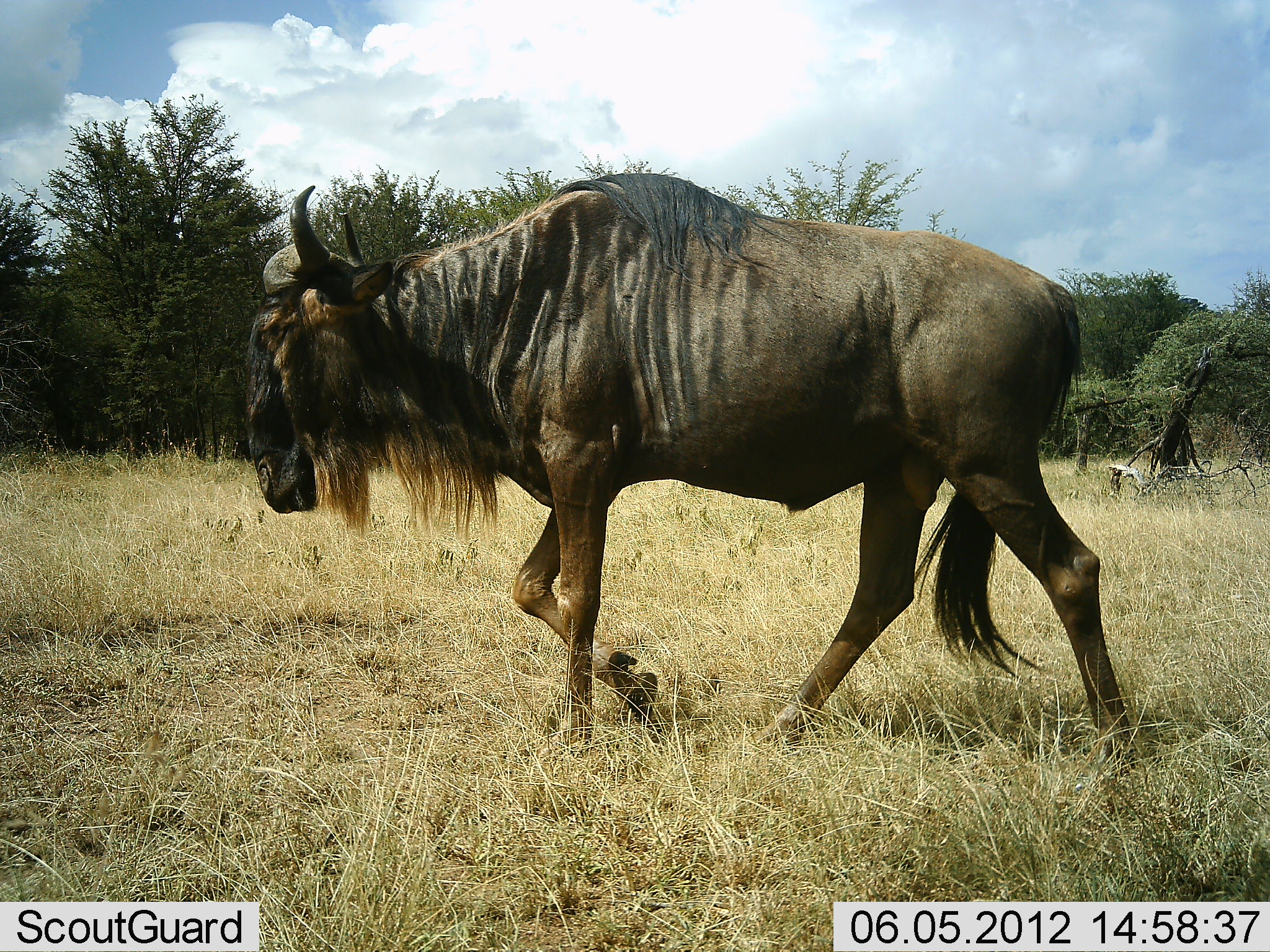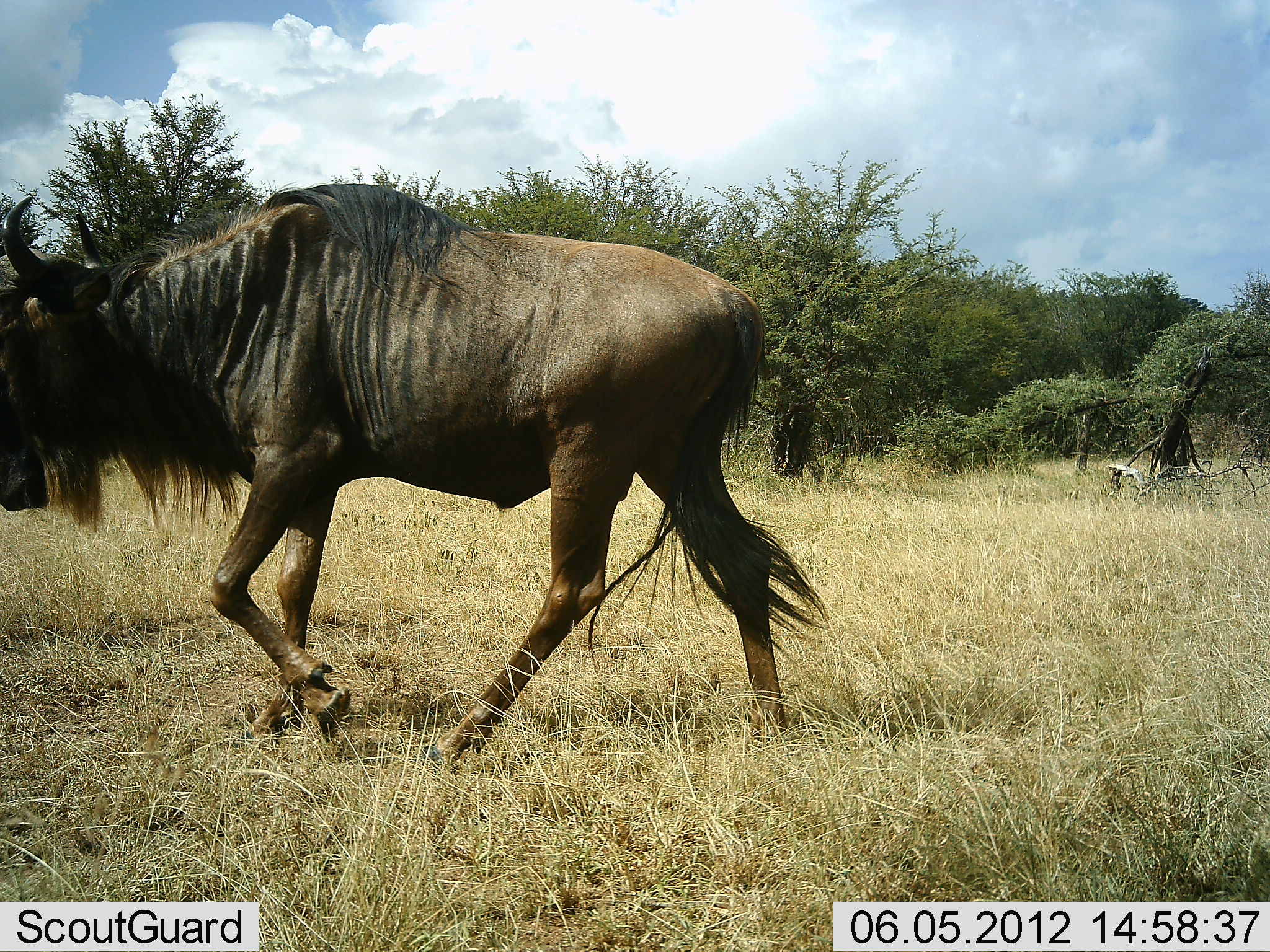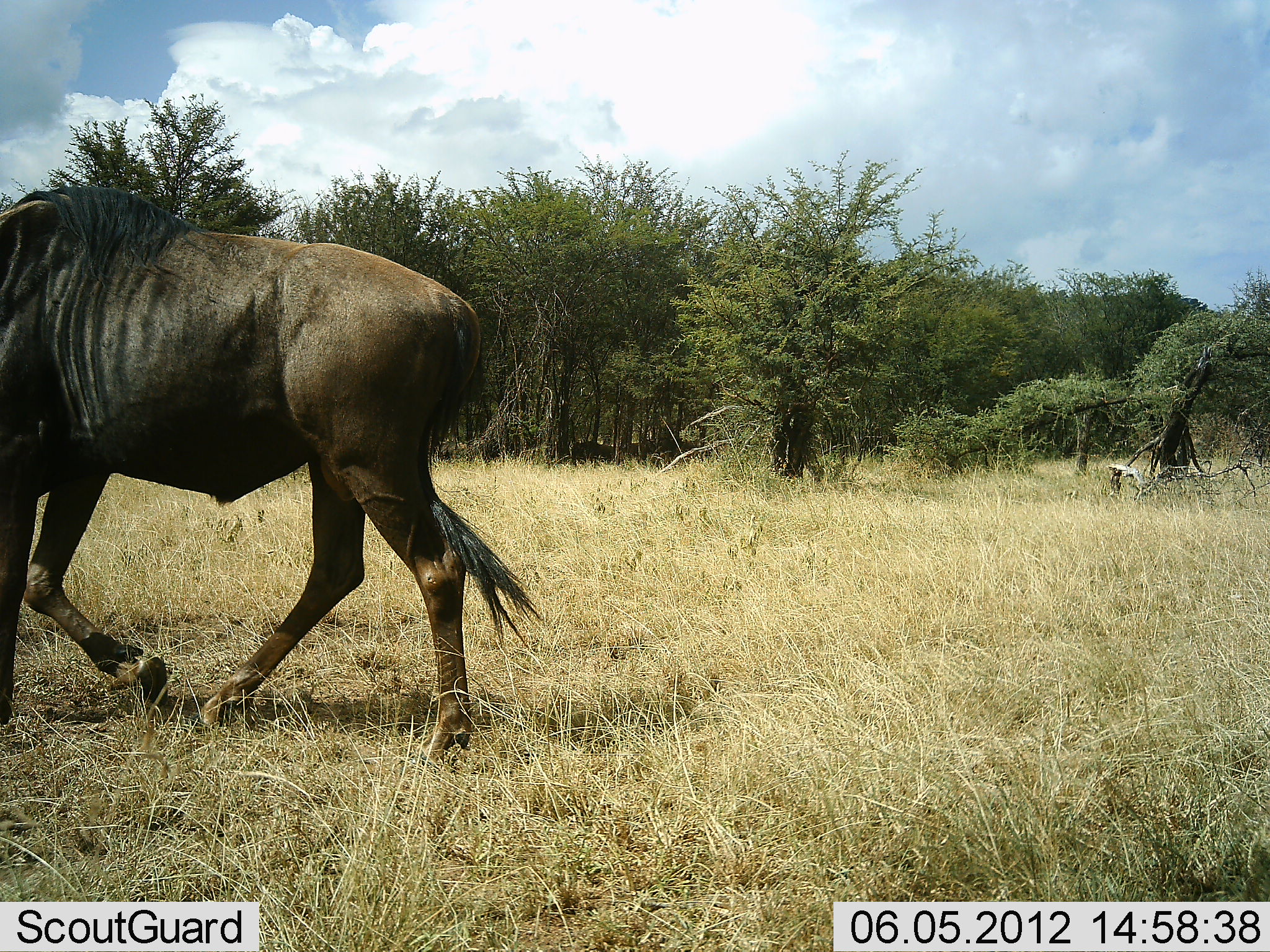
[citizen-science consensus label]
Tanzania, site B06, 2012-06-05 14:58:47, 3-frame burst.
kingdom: Animalia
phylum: Chordata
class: Mammalia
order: Artiodactyla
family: Bovidae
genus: Connochaetes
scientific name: Connochaetes taurinus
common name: blue wildebeest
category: wildebeest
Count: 1.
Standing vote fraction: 0%.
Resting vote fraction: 0%.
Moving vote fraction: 100%.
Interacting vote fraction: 0%.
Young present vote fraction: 0%.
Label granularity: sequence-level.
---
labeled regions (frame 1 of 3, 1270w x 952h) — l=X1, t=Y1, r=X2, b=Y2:
animal: l=242, t=174, r=1142, b=768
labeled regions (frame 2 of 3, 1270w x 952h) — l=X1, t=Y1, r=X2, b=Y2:
animal: l=0, t=183, r=832, b=756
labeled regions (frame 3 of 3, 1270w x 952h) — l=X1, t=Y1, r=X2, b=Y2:
animal: l=0, t=188, r=543, b=768